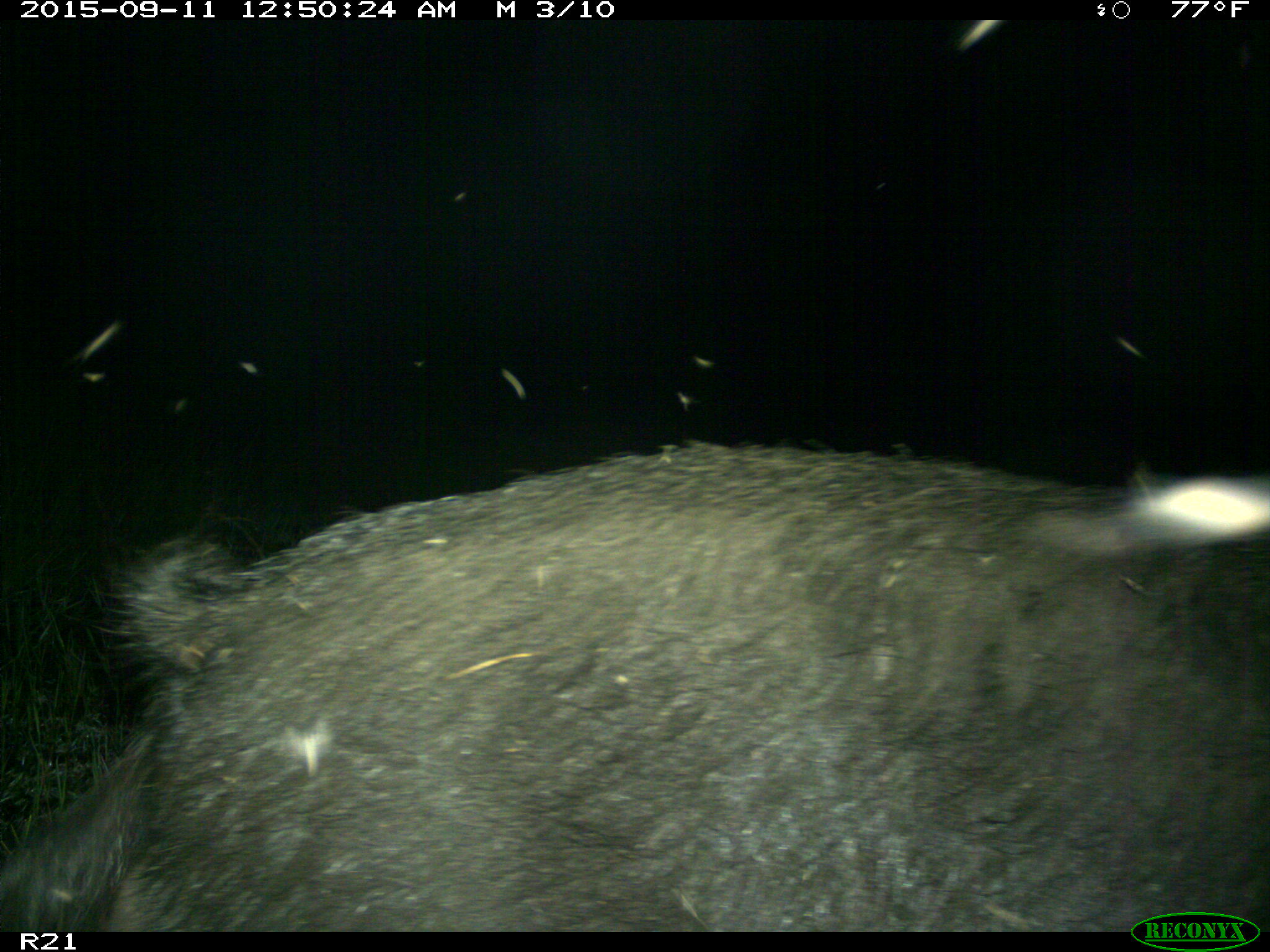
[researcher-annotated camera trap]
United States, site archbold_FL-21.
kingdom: Animalia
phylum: Chordata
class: Mammalia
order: Artiodactyla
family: Suidae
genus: Sus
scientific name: Sus scrofa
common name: wild boar